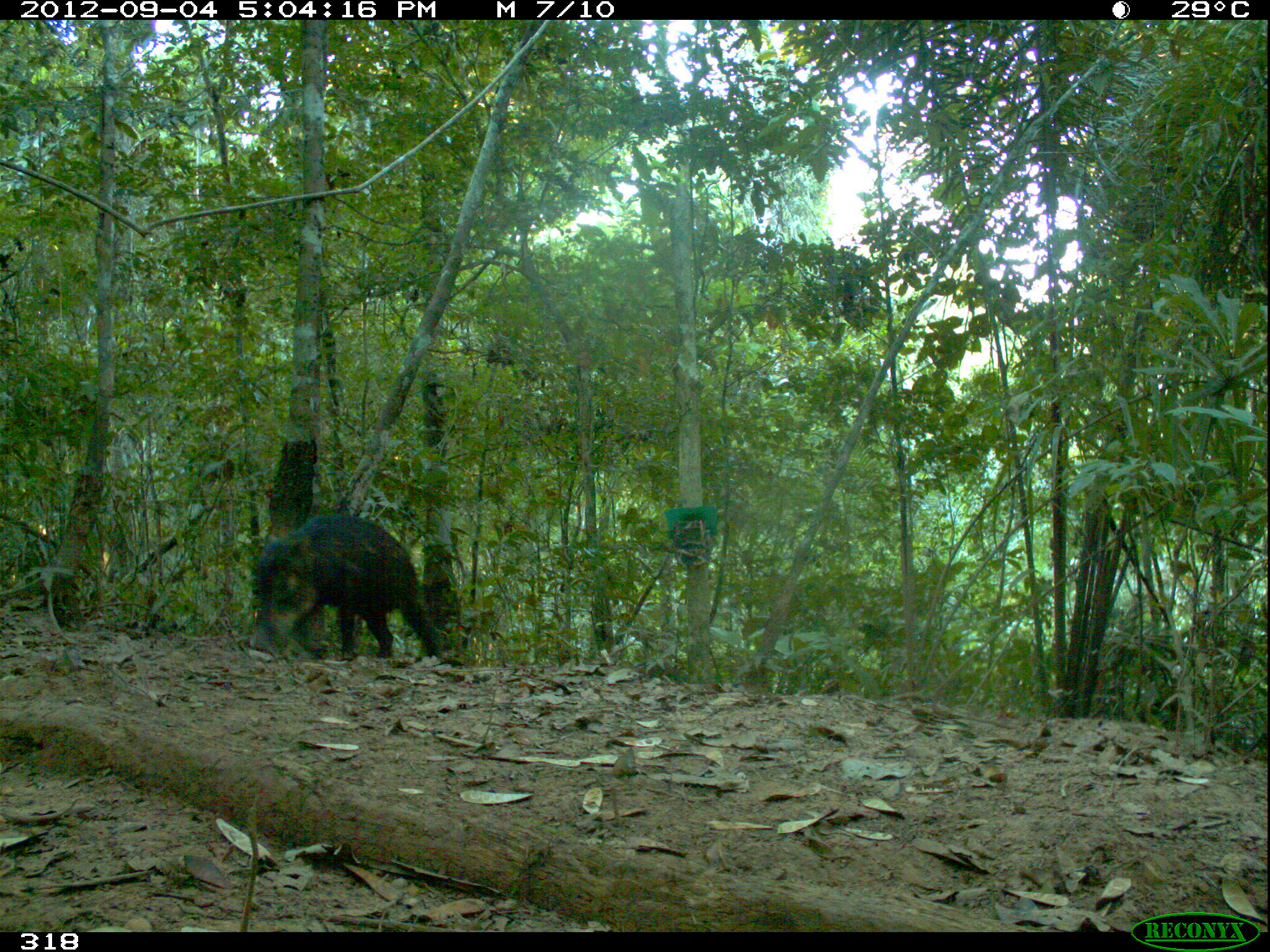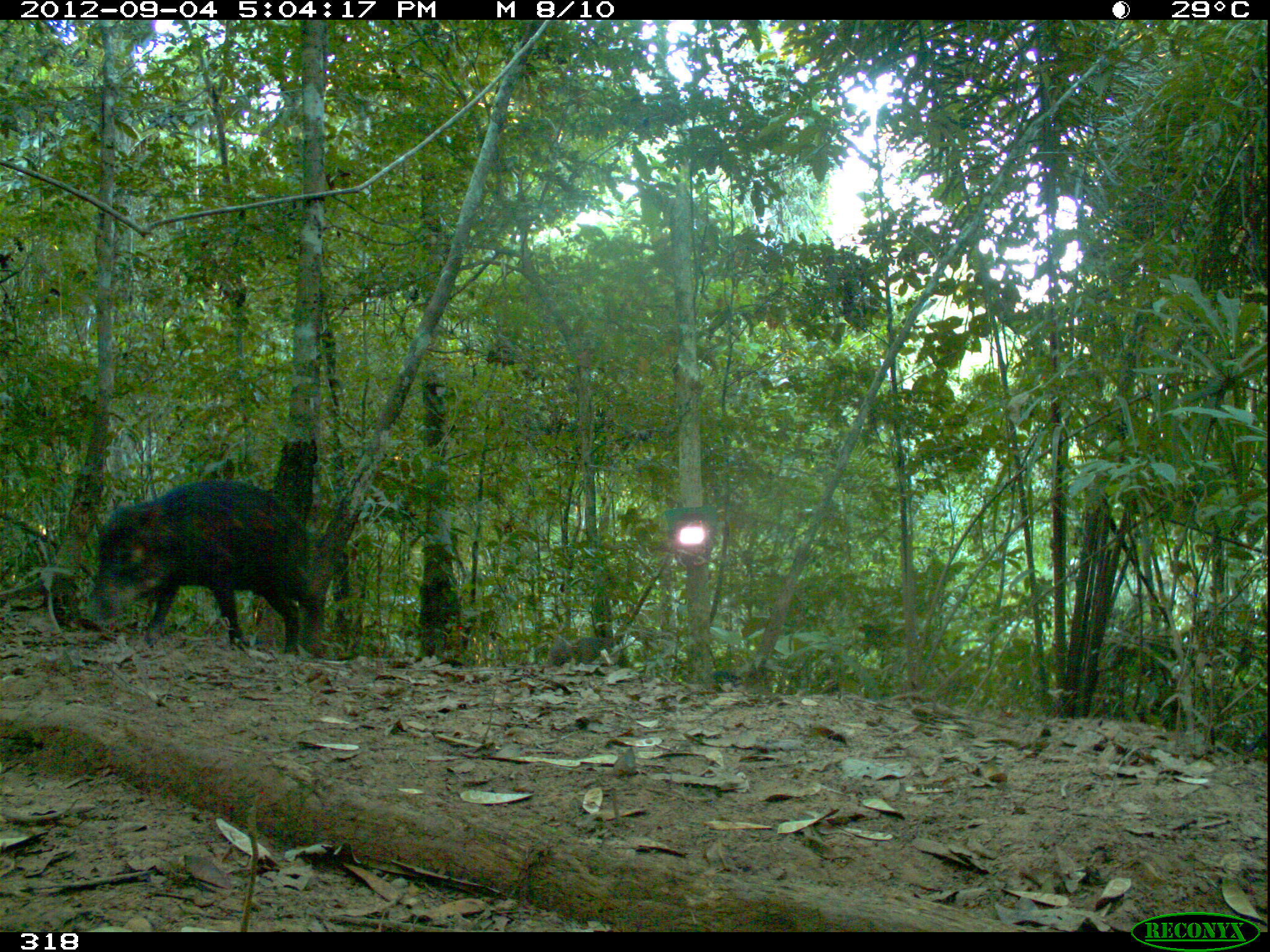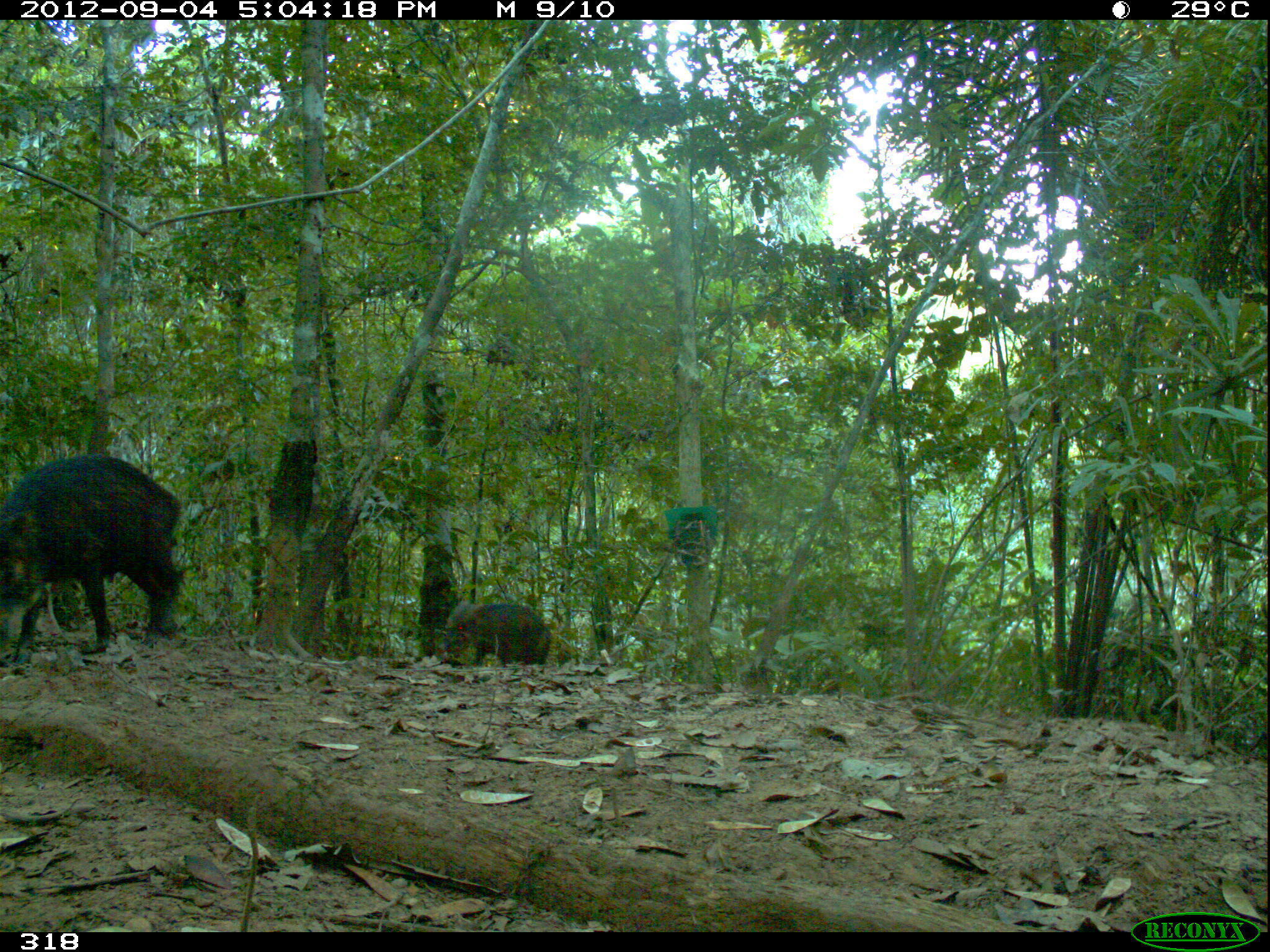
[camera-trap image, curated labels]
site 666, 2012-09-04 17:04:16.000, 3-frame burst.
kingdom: Animalia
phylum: Chordata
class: Mammalia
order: Artiodactyla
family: Tayassuidae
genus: Tayassu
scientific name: Tayassu pecari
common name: white-lipped peccary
Tayassu pecari (white-lipped peccary).